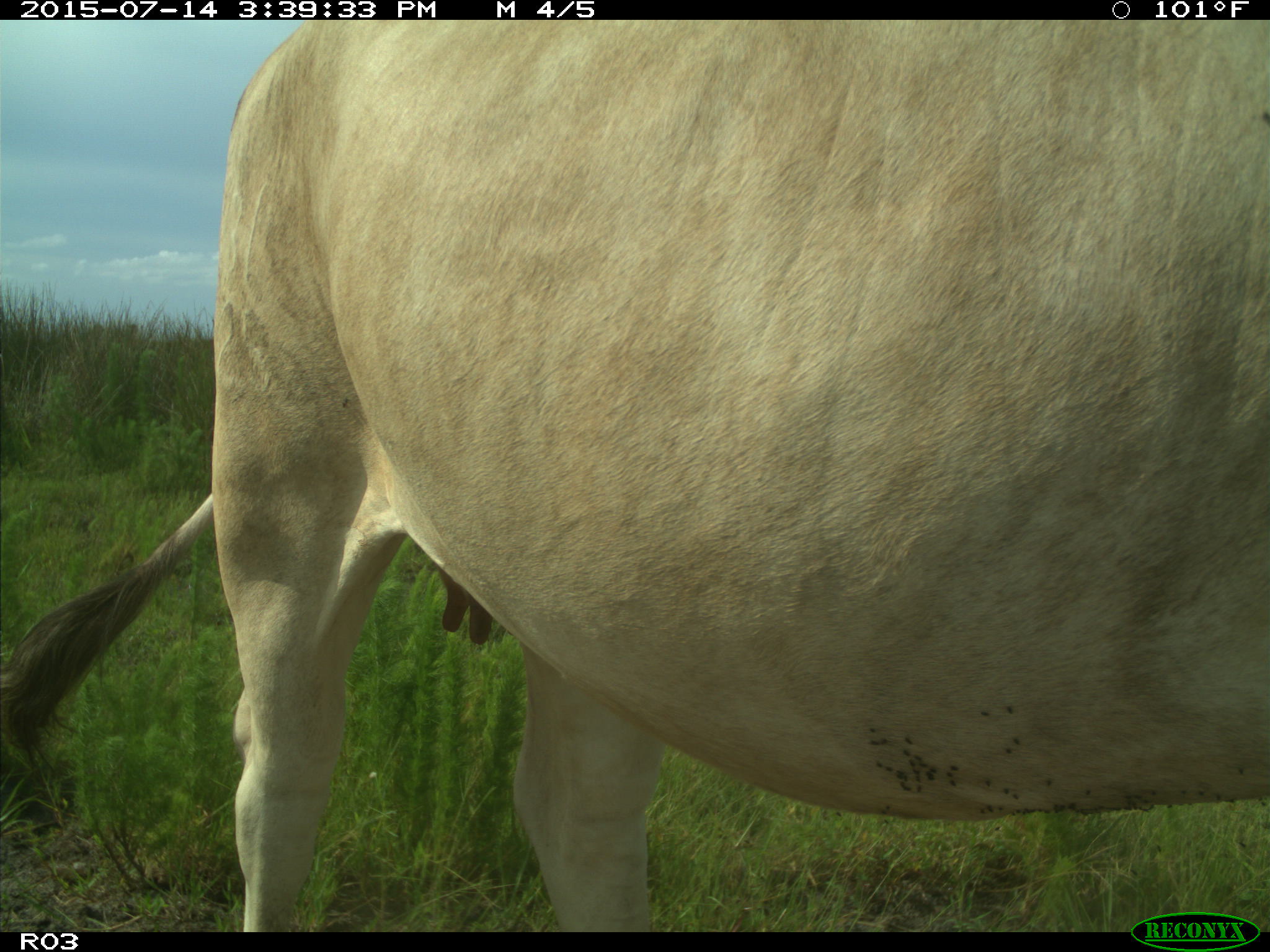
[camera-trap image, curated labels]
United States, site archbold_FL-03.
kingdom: Animalia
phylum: Chordata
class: Mammalia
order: Artiodactyla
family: Bovidae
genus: Bos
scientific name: Bos taurus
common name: domestic cow